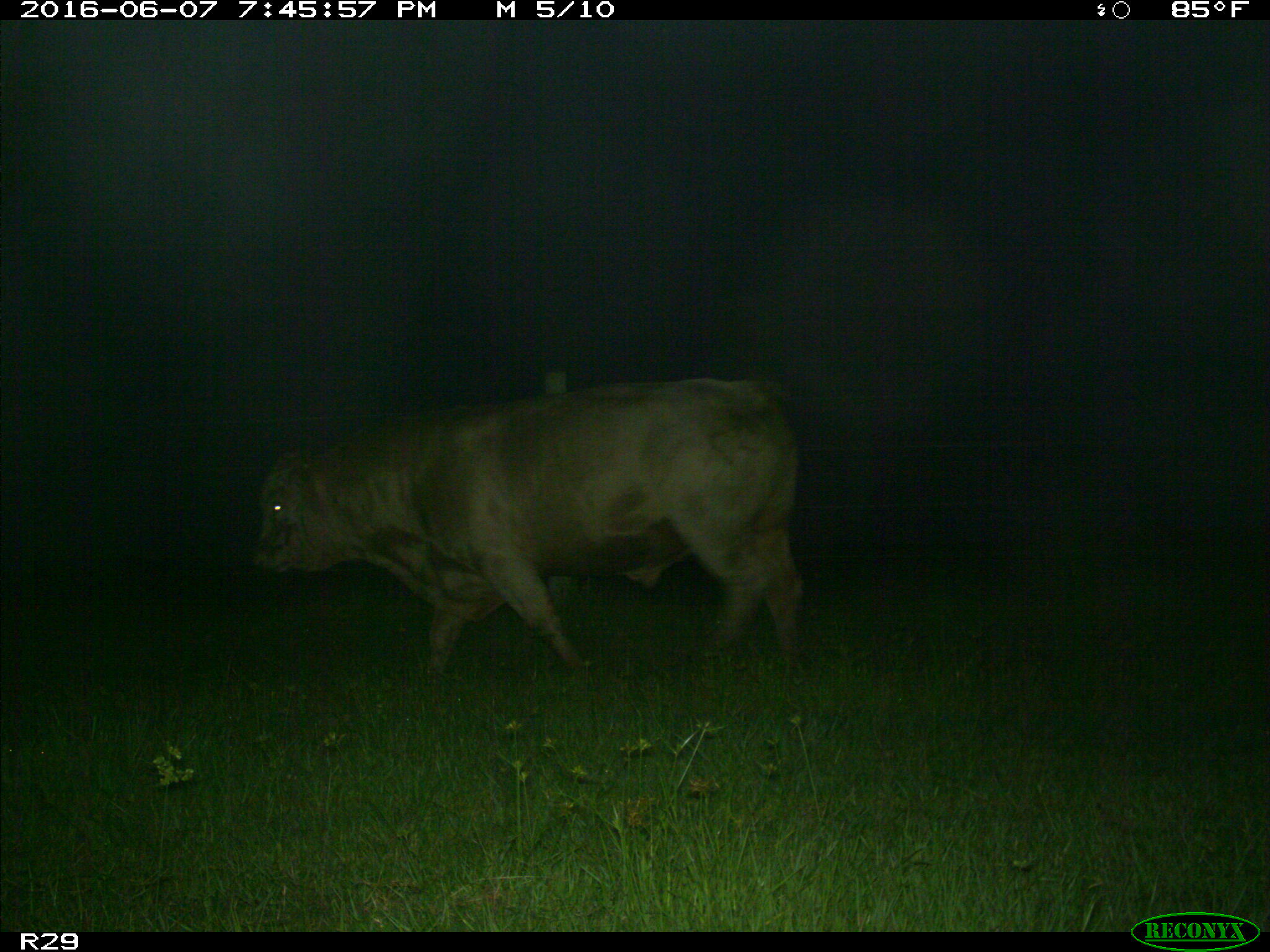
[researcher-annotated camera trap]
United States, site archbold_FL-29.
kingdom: Animalia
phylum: Chordata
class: Mammalia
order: Artiodactyla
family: Bovidae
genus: Bos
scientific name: Bos taurus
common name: domestic cow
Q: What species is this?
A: Bos taurus (domestic cow).